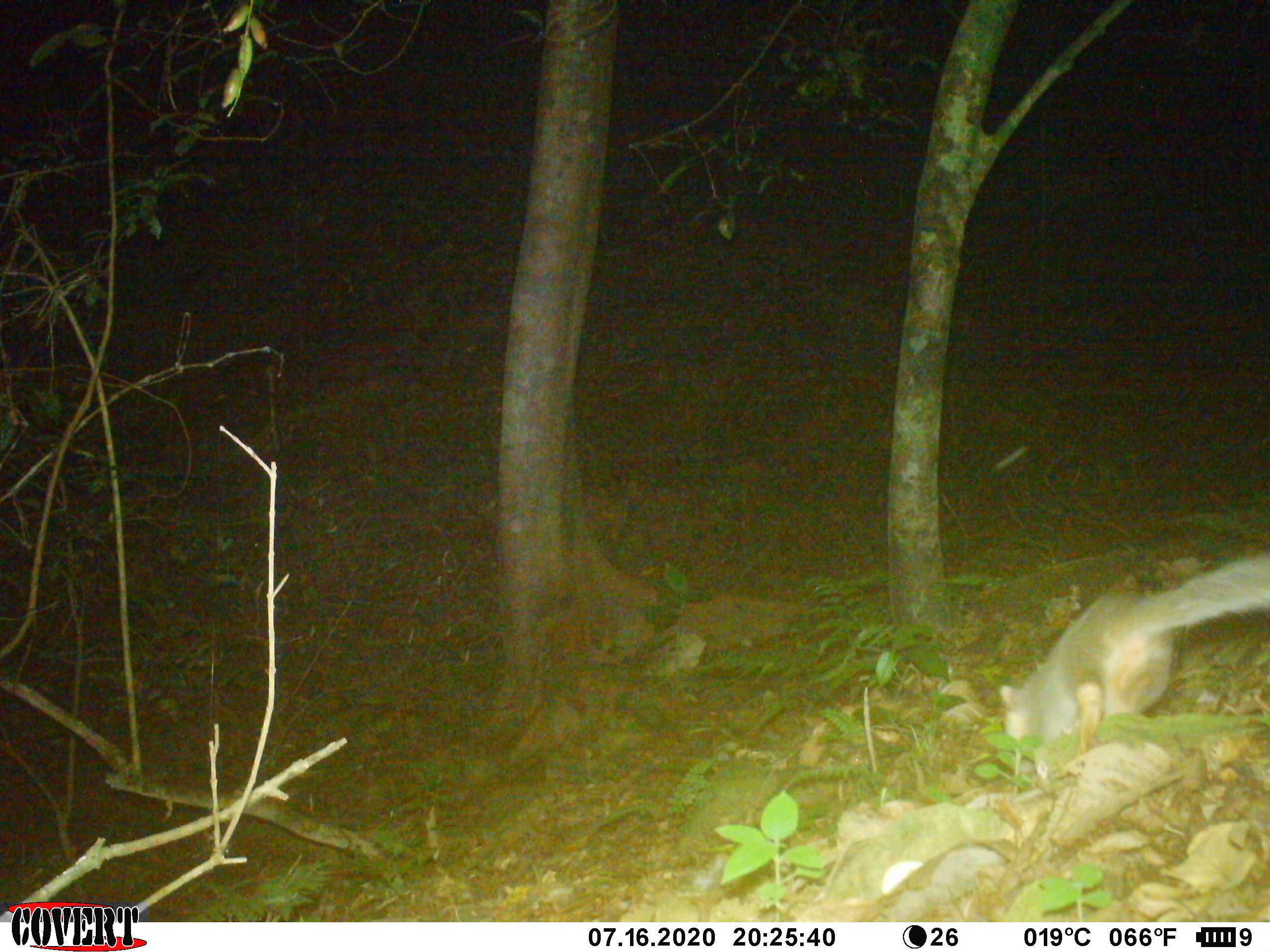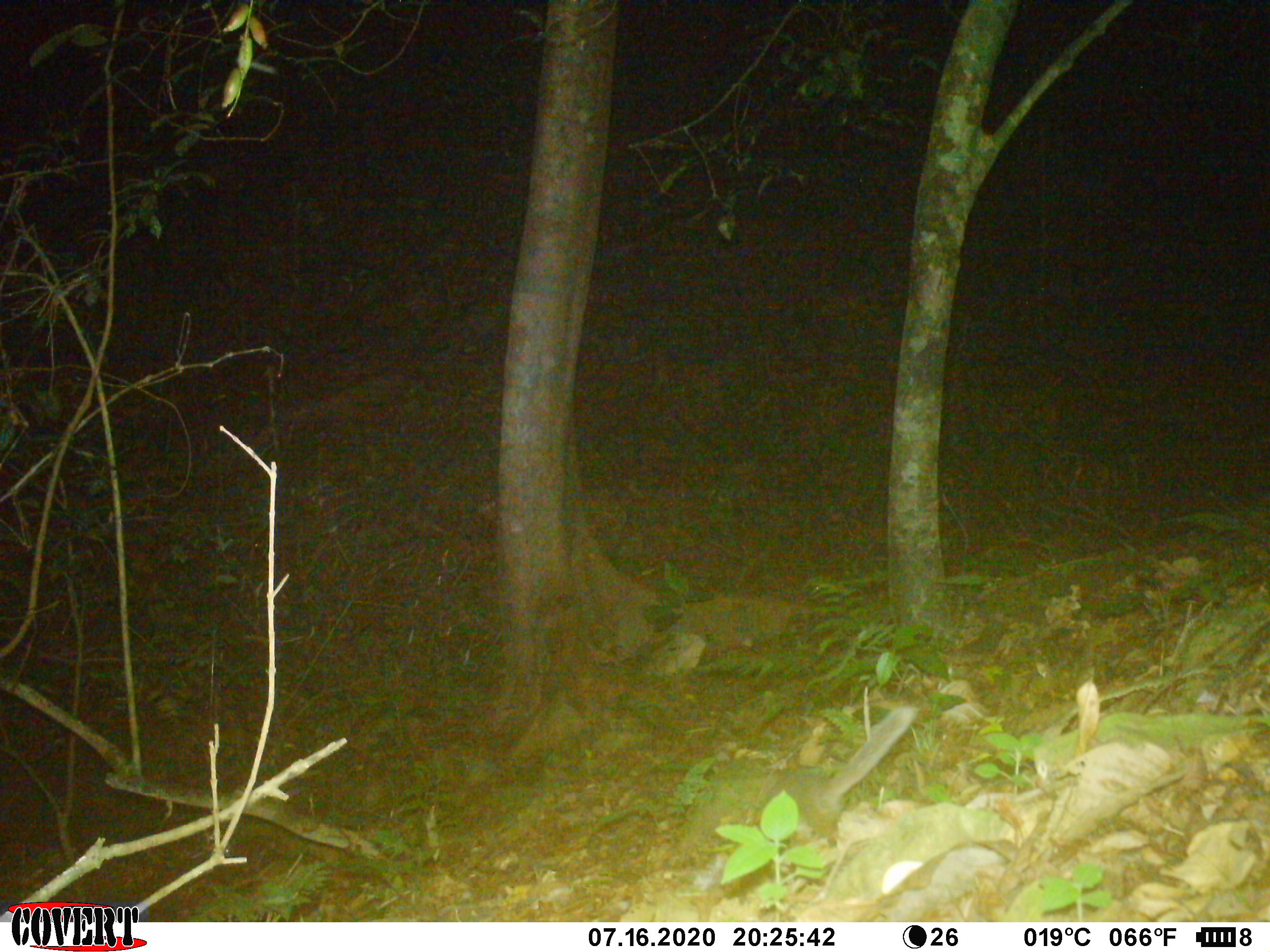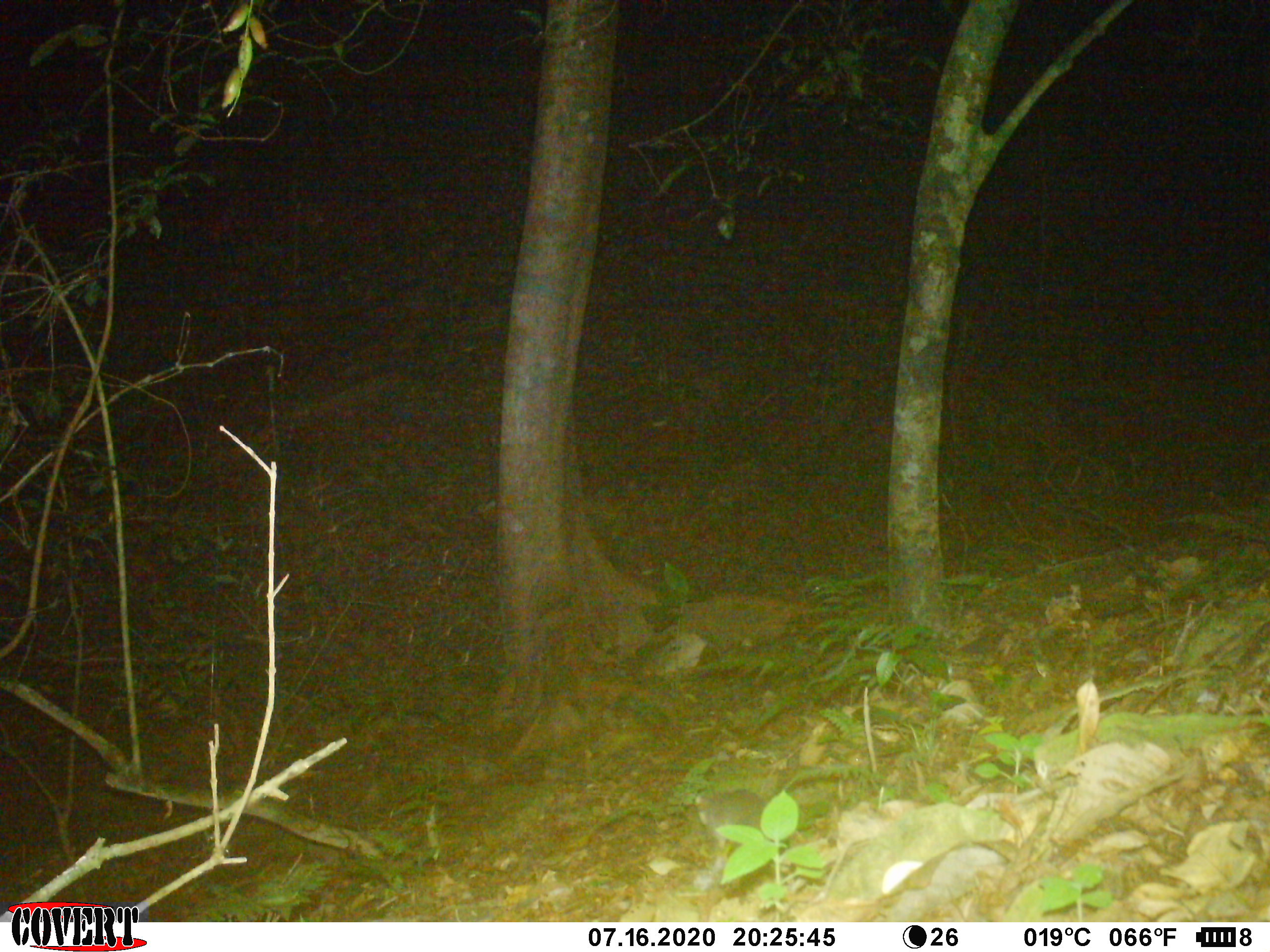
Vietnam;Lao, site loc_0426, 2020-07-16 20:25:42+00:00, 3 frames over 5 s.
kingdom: Animalia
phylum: Chordata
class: Mammalia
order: Carnivora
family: Mustelidae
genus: Melogale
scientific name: Melogale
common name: ferret badger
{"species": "ferret badger (Melogale)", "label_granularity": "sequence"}